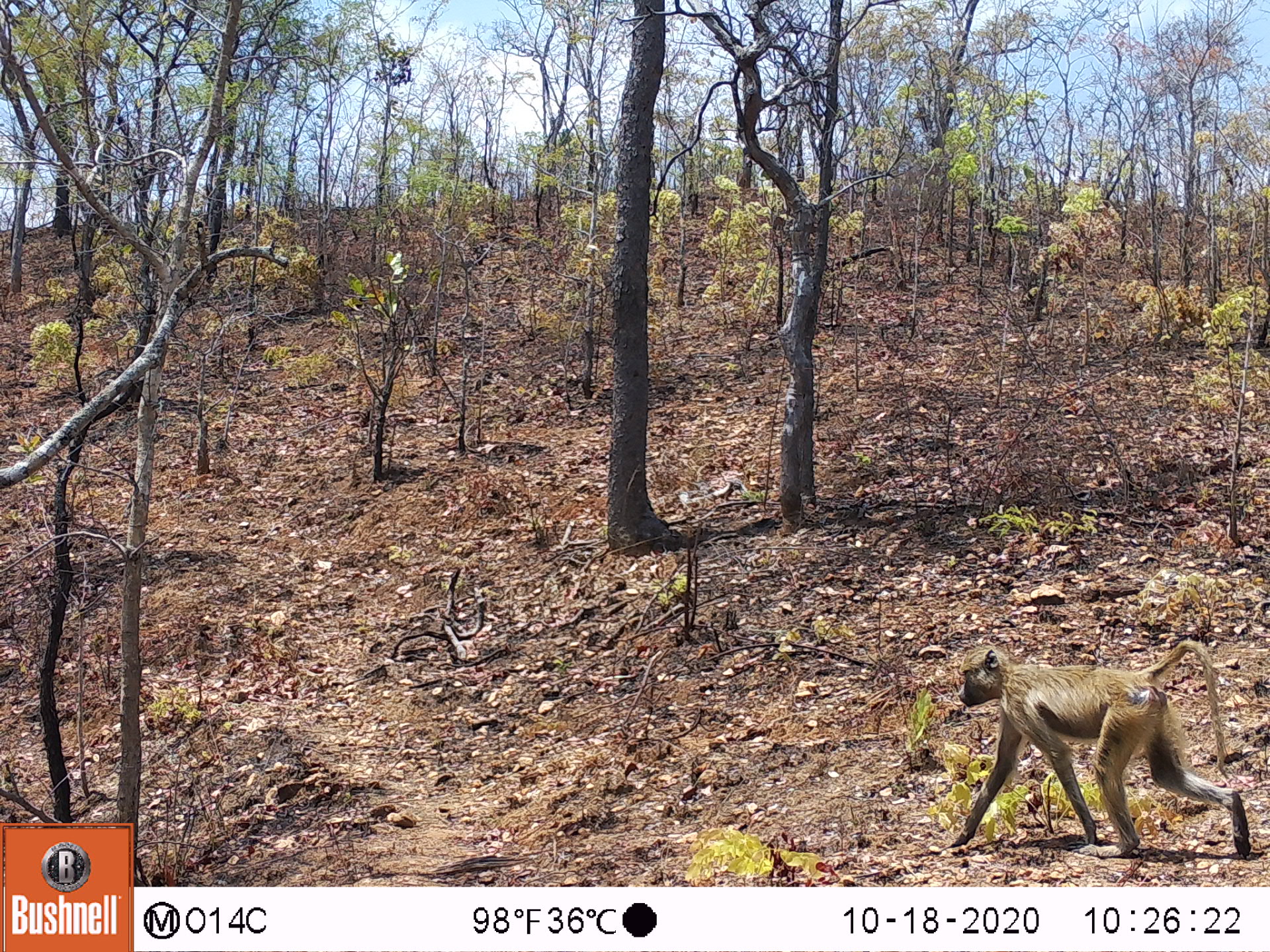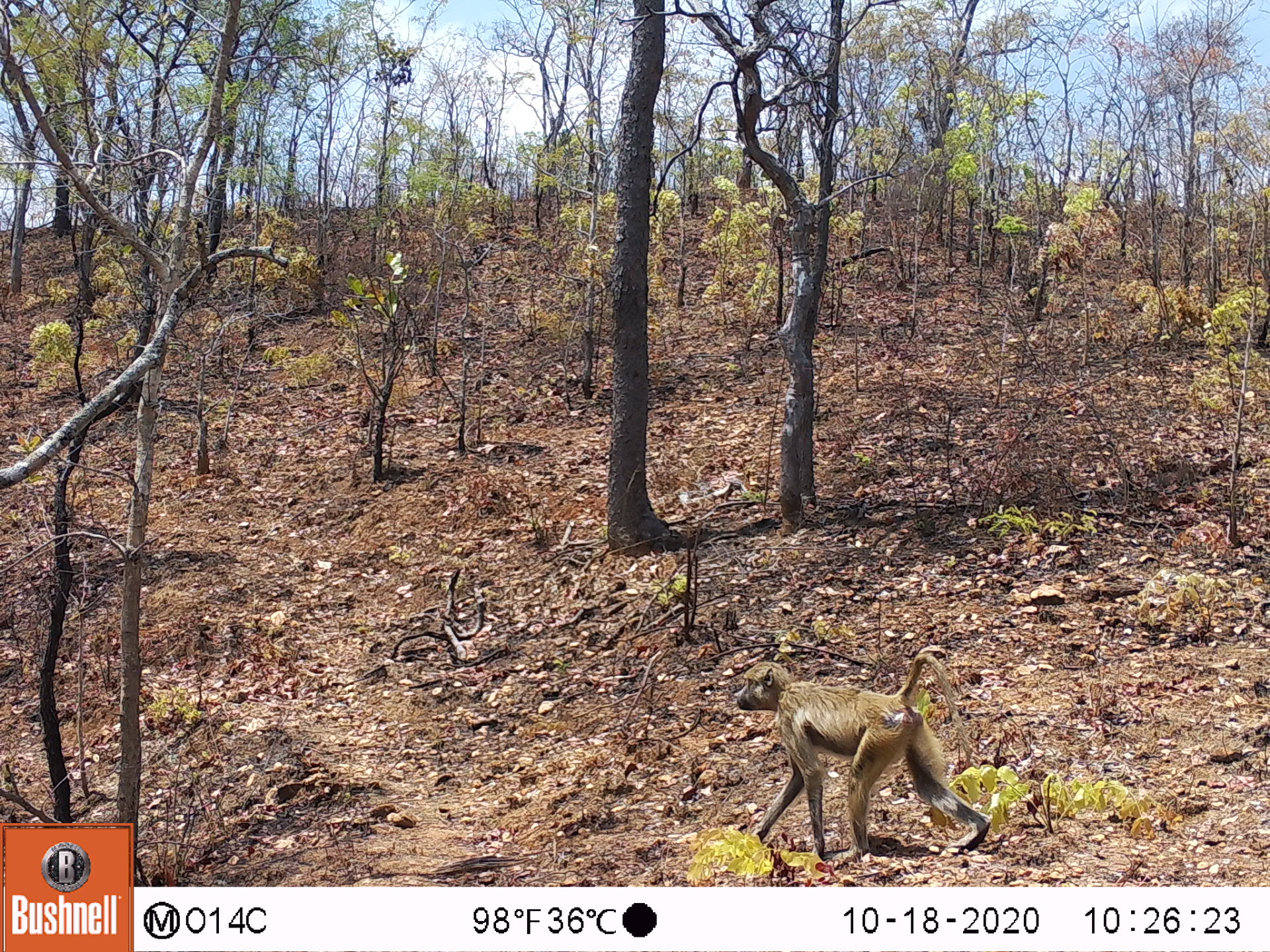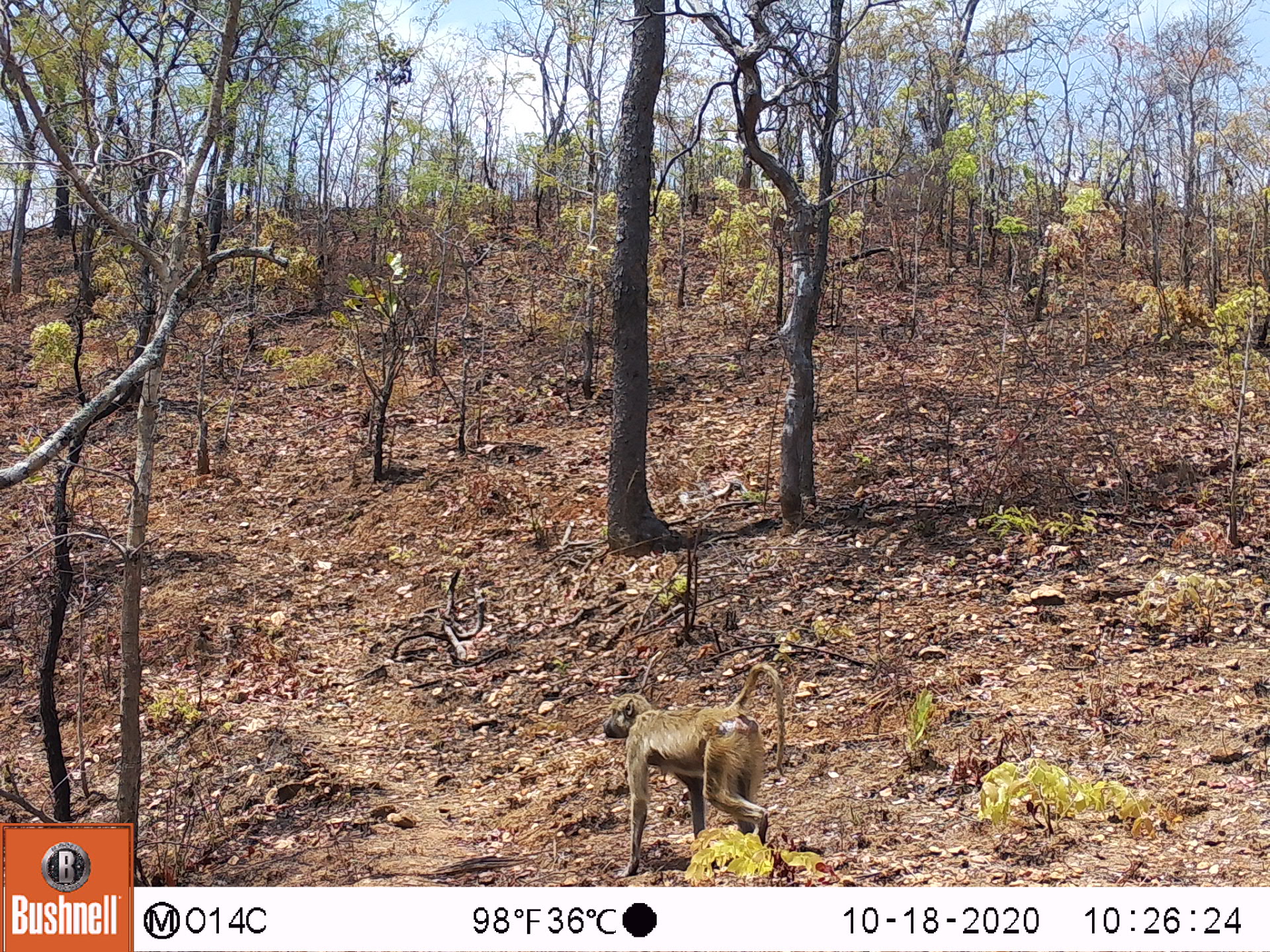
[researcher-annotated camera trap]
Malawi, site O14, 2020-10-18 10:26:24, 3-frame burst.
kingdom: Animalia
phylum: Chordata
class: Mammalia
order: Primates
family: Cercopithecidae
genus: Papio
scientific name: Papio cynocephalus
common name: yellow baboon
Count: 1.